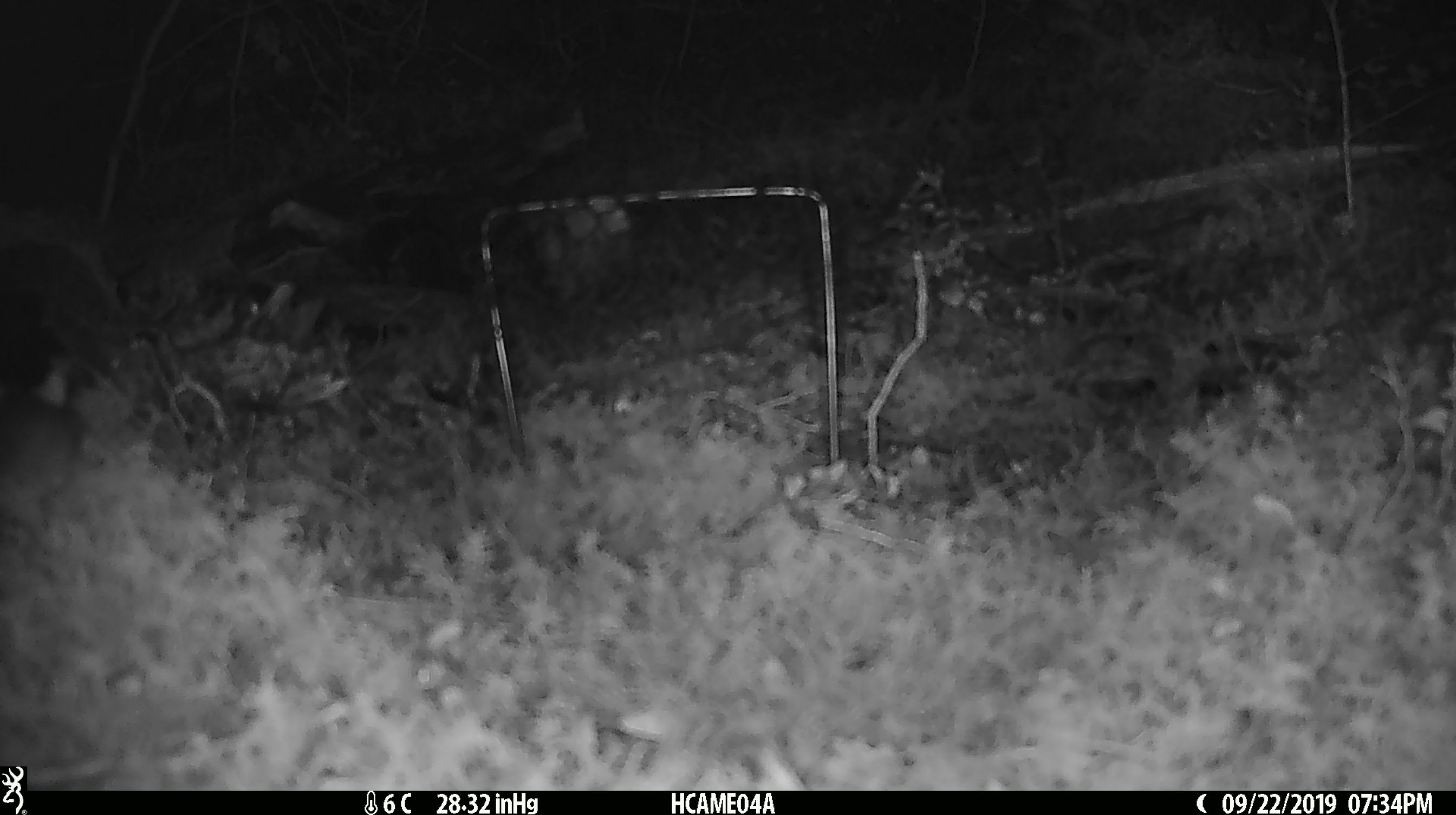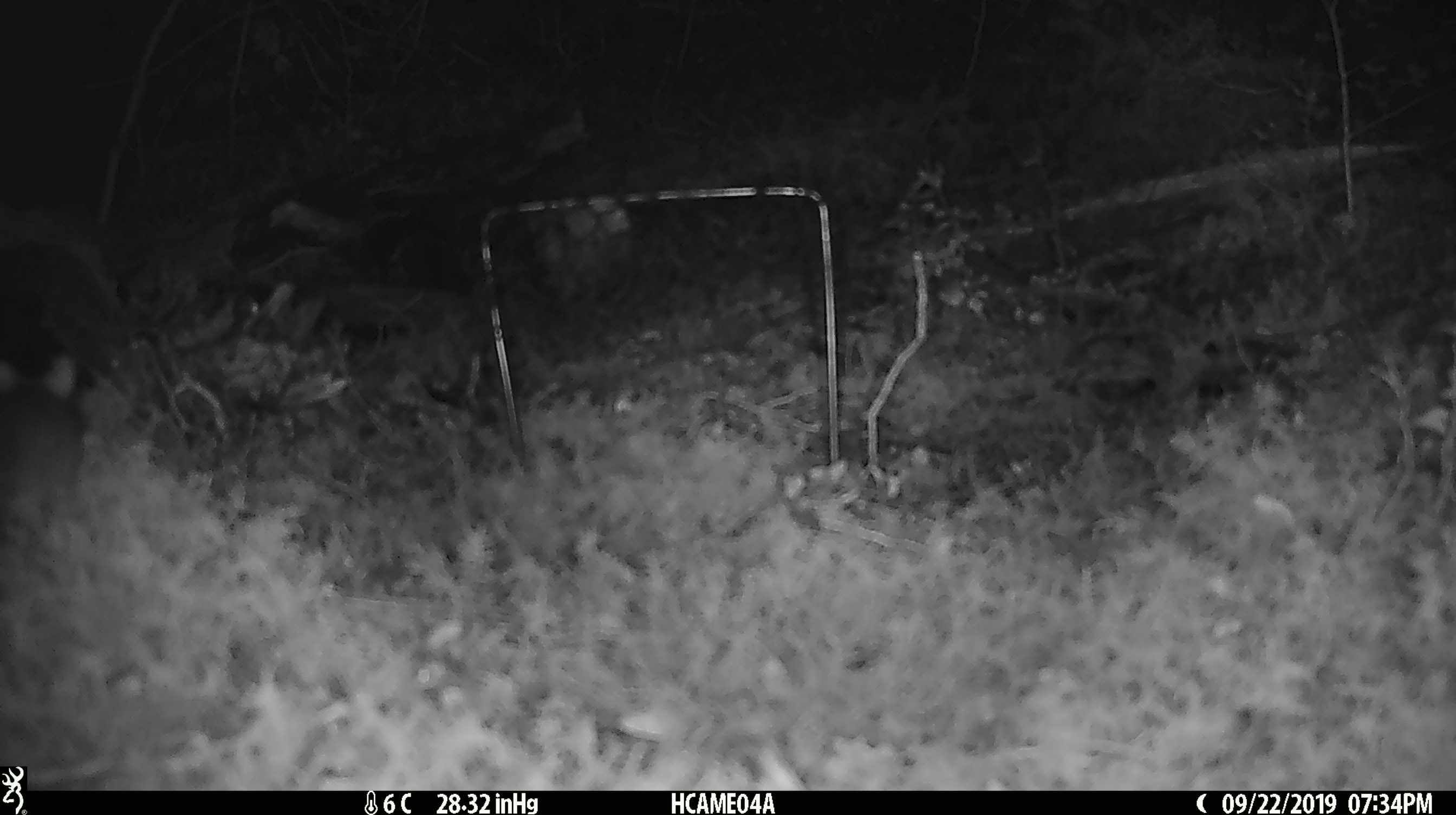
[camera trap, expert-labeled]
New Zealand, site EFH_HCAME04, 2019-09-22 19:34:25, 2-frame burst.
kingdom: Animalia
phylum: Chordata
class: Mammalia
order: Rodentia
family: Muridae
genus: Mus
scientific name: Mus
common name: mouse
Mouse (Mus).